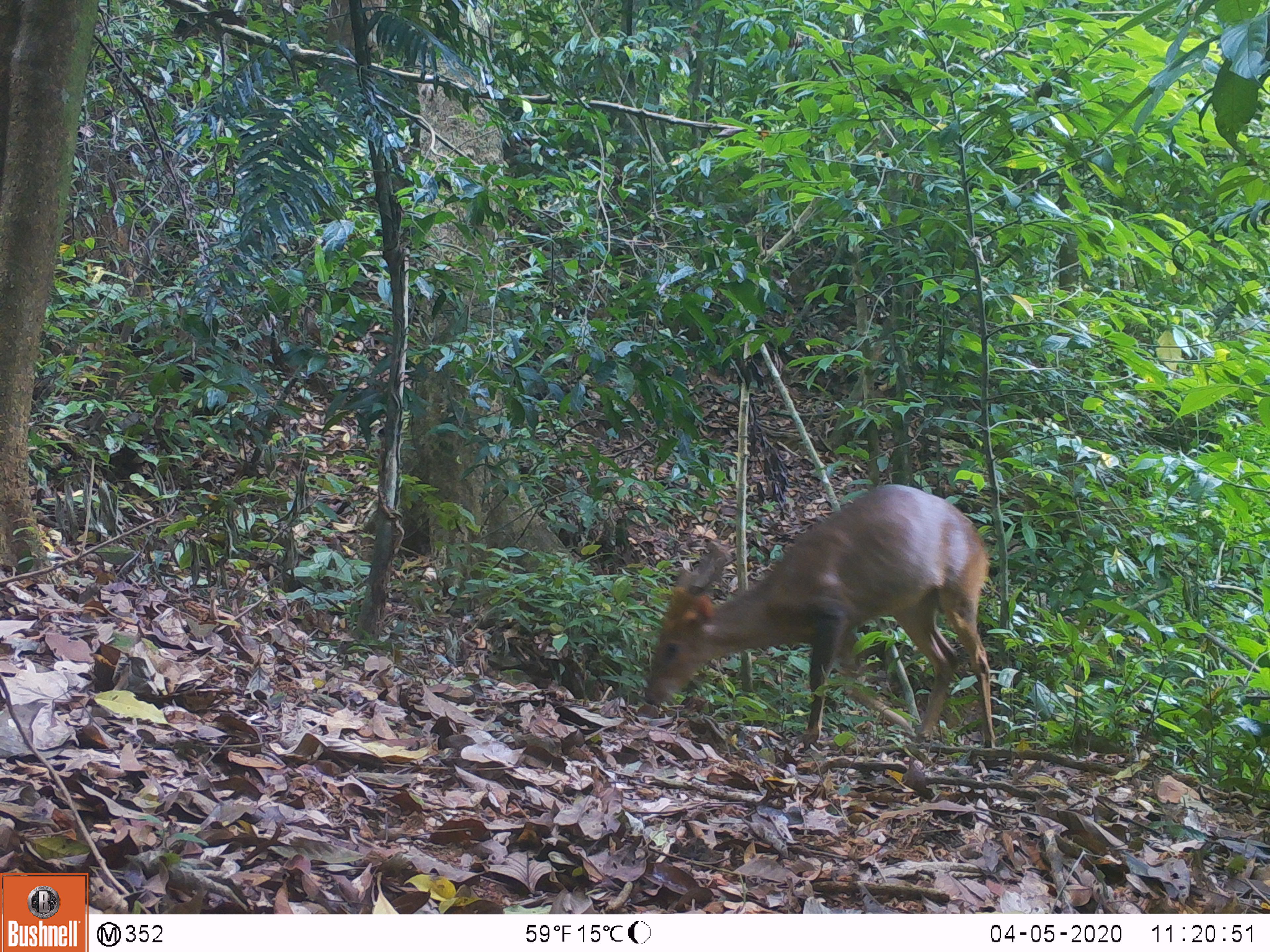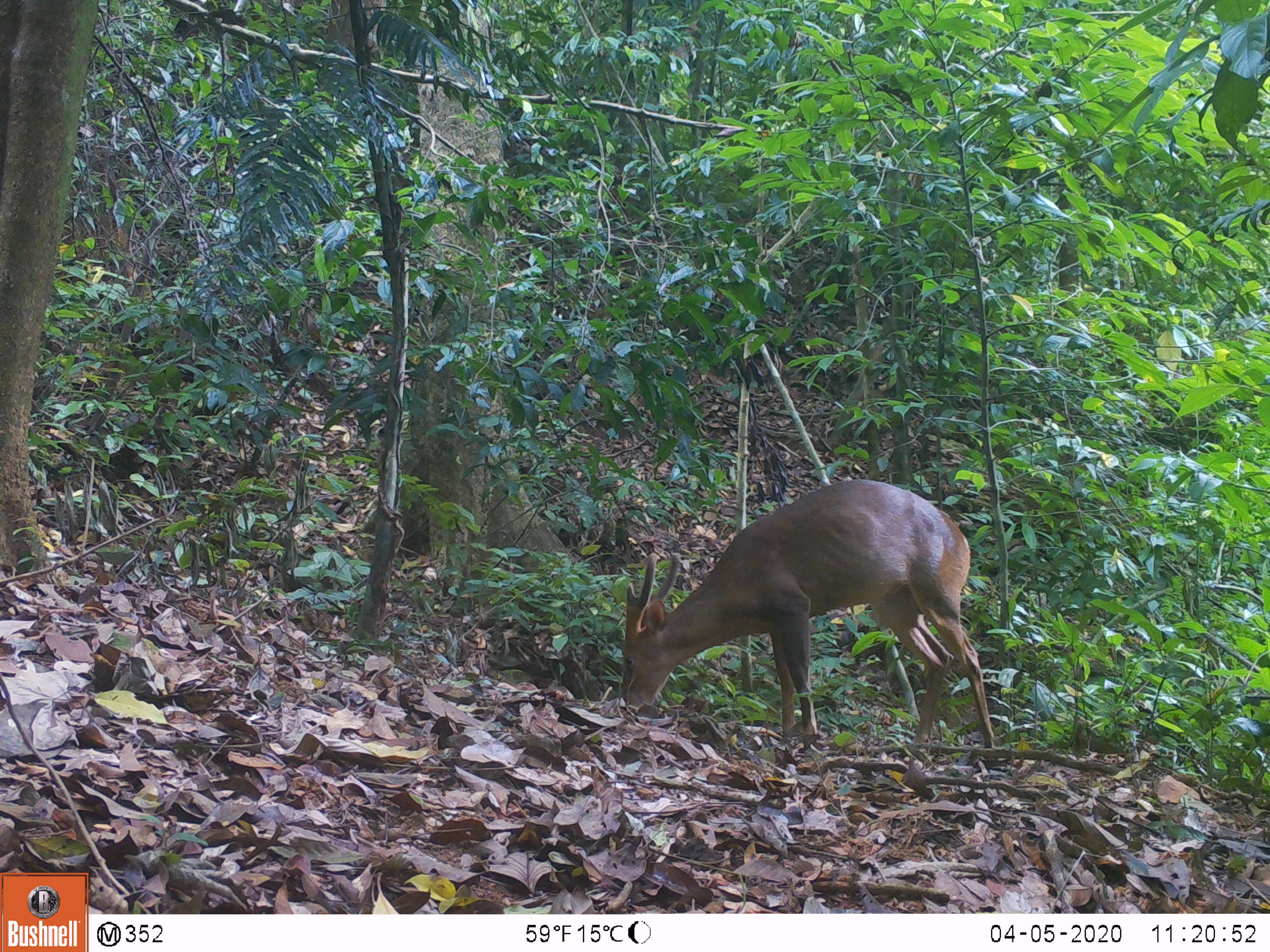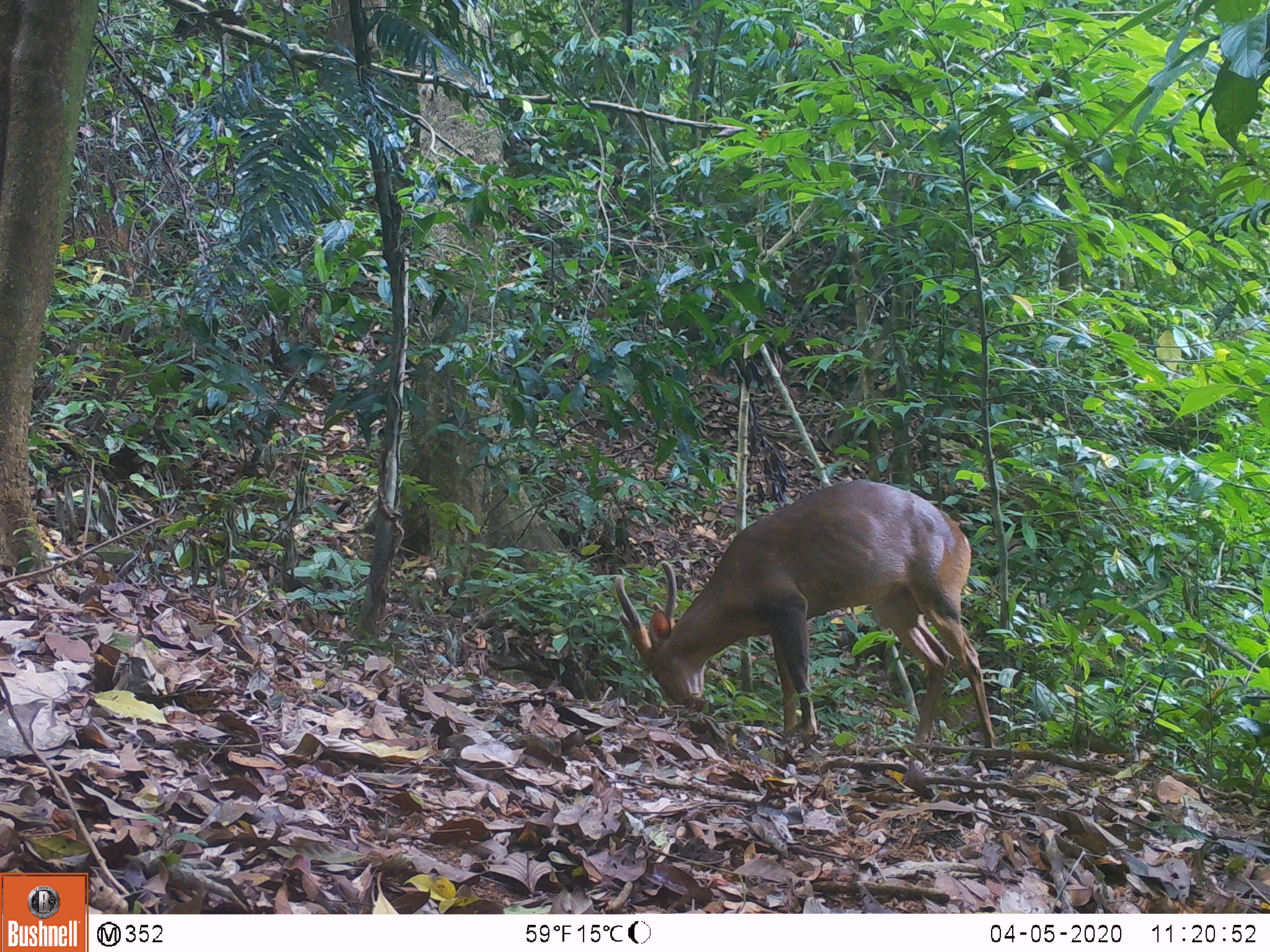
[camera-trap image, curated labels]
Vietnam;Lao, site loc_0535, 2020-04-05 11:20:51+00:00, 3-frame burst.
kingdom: Animalia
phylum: Chordata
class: Mammalia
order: Artiodactyla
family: Cervidae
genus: Muntiacus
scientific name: Muntiacus vuquangensis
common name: large-antlered muntjac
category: large antlered muntjac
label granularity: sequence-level